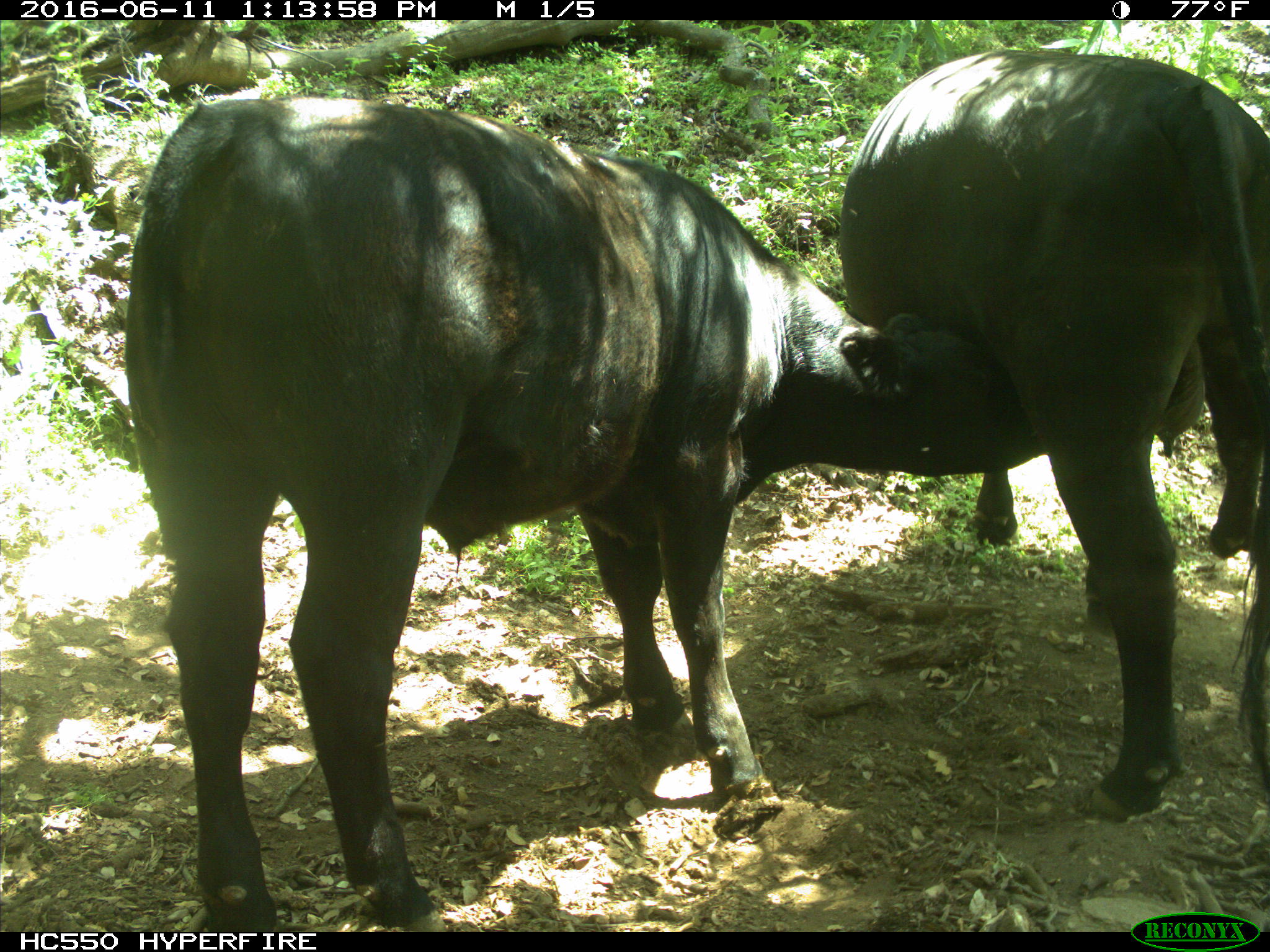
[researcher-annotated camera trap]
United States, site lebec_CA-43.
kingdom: Animalia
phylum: Chordata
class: Mammalia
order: Artiodactyla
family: Bovidae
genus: Bos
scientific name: Bos taurus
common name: domestic cow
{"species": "Bos taurus (domestic cow)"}